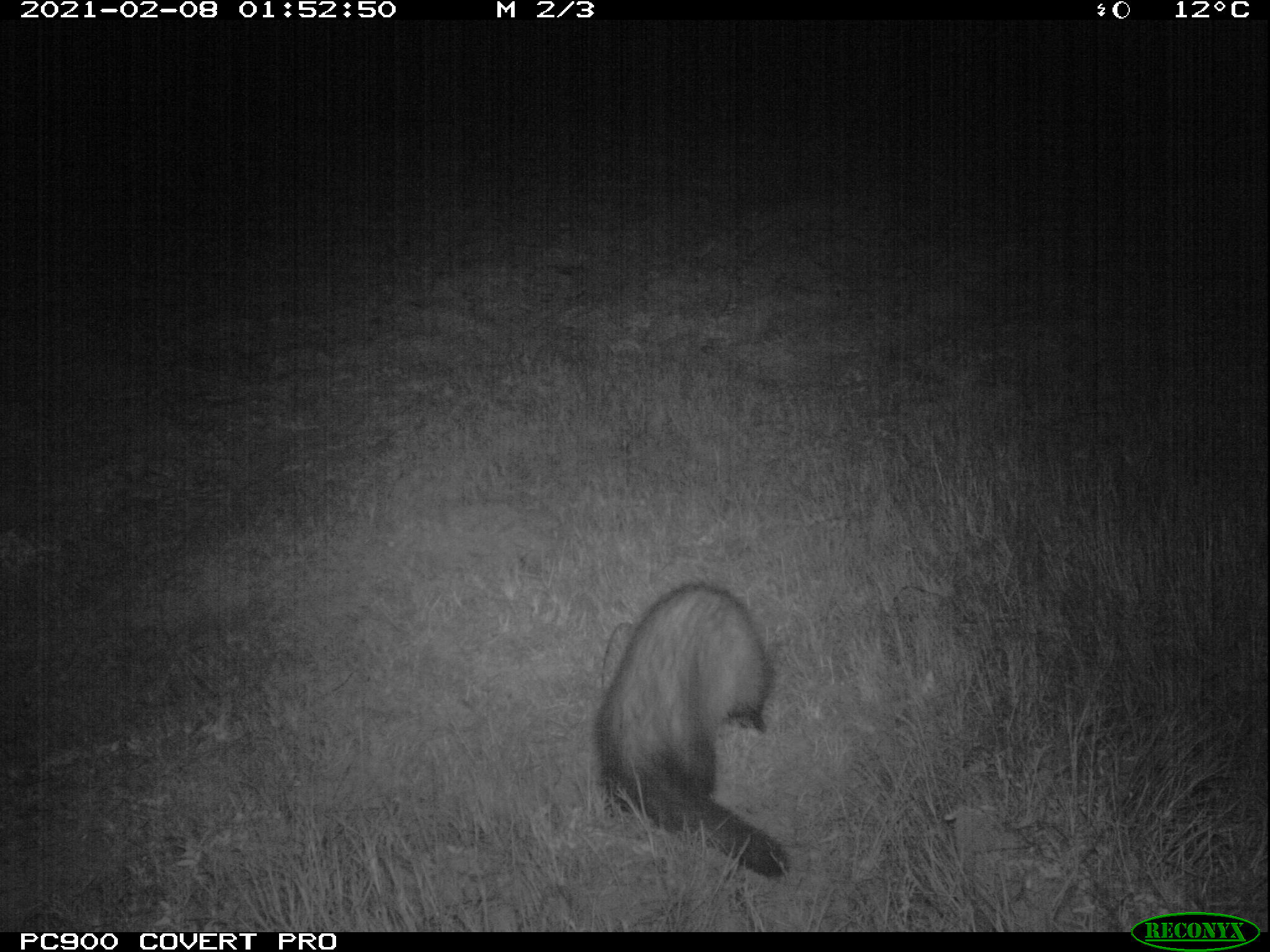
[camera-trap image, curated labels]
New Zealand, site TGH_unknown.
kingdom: Animalia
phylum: Chordata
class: Mammalia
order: Carnivora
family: Mustelidae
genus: Mustela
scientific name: Mustela furo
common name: ferret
Ferret (Mustela furo).